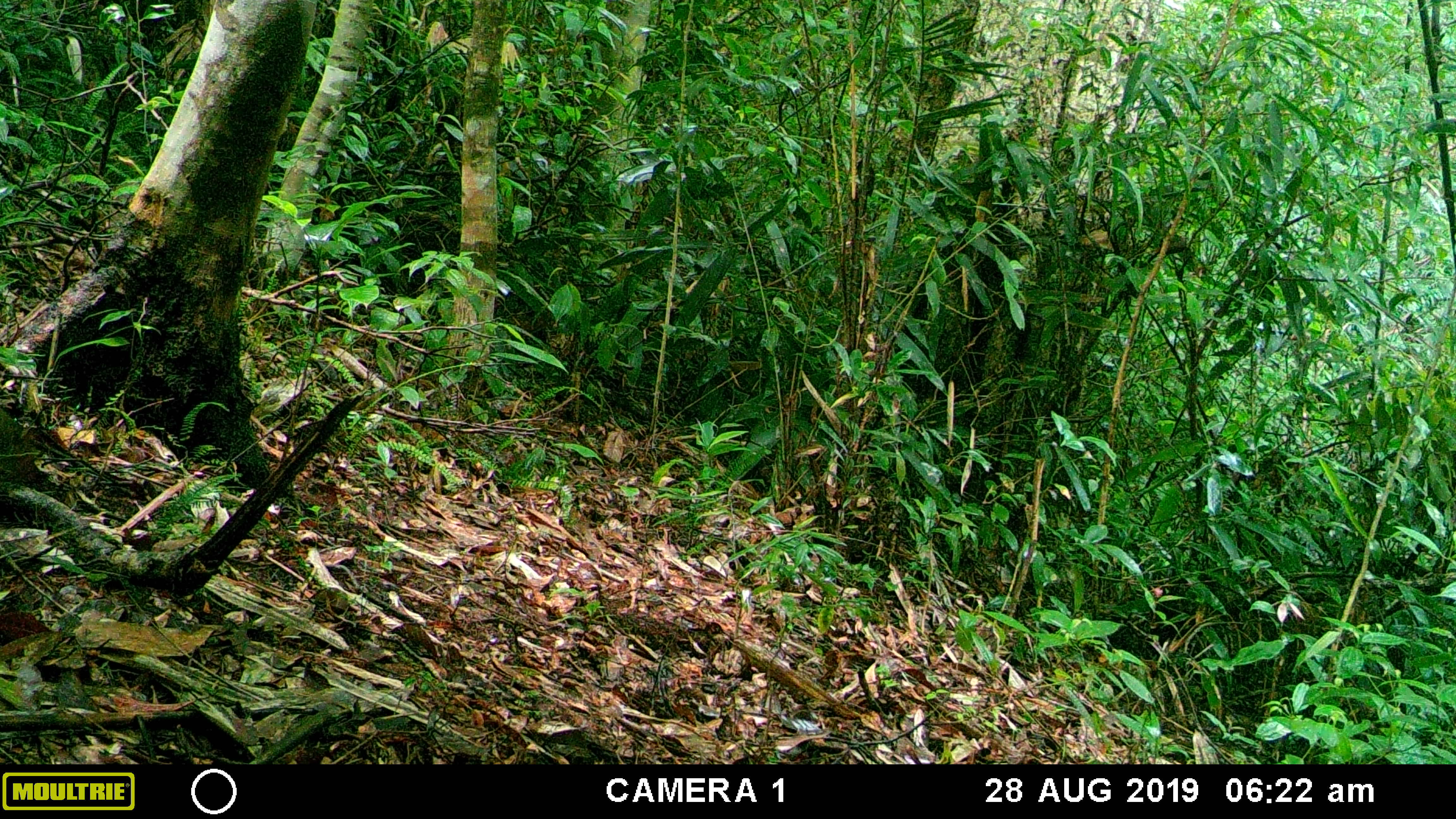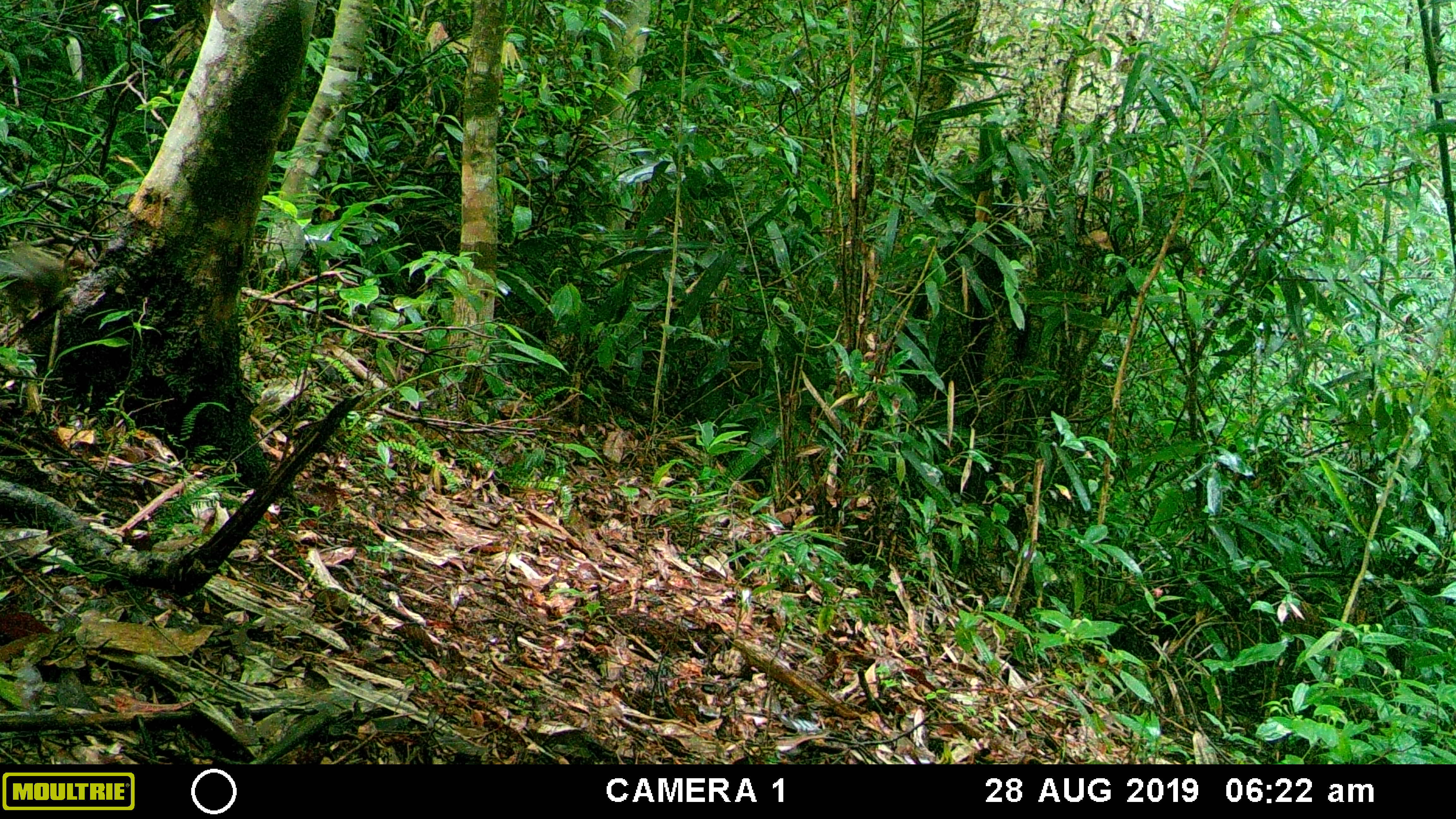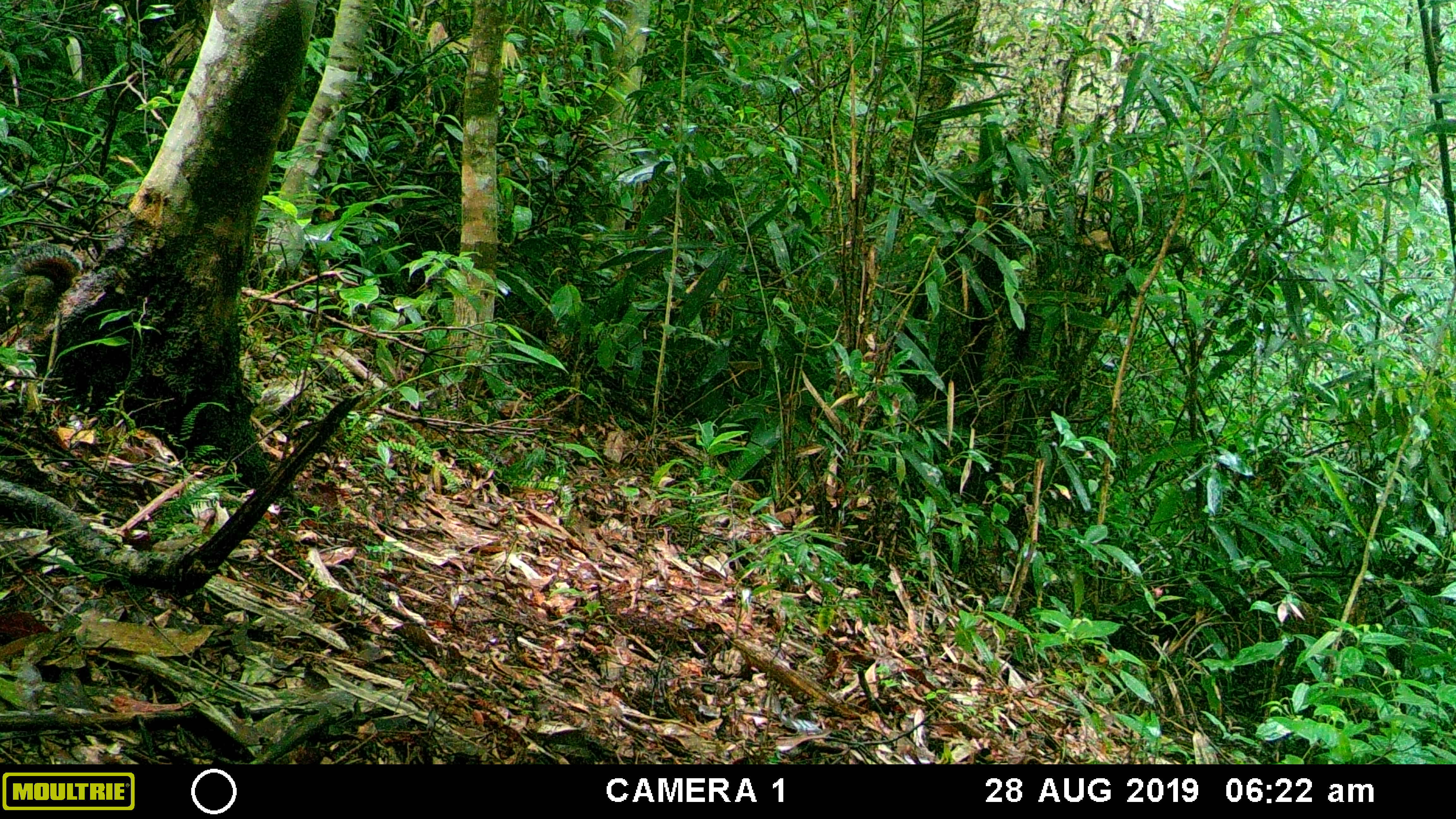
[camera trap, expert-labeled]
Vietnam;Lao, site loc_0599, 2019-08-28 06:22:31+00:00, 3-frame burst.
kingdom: Animalia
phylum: Chordata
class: Mammalia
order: Rodentia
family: Sciuridae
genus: Dremomys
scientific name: Dremomys rufigenis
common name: red-cheeked squirrel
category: red cheeked squirrel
Red cheeked squirrel (red-cheeked squirrel) (Dremomys rufigenis). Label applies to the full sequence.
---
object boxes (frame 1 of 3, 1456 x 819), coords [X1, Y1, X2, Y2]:
red cheeked squirrel: [0, 408, 50, 493]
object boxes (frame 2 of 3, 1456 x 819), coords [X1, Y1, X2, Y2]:
red cheeked squirrel: [0, 241, 66, 295]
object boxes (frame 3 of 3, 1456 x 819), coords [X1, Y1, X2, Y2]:
red cheeked squirrel: [0, 241, 83, 314]